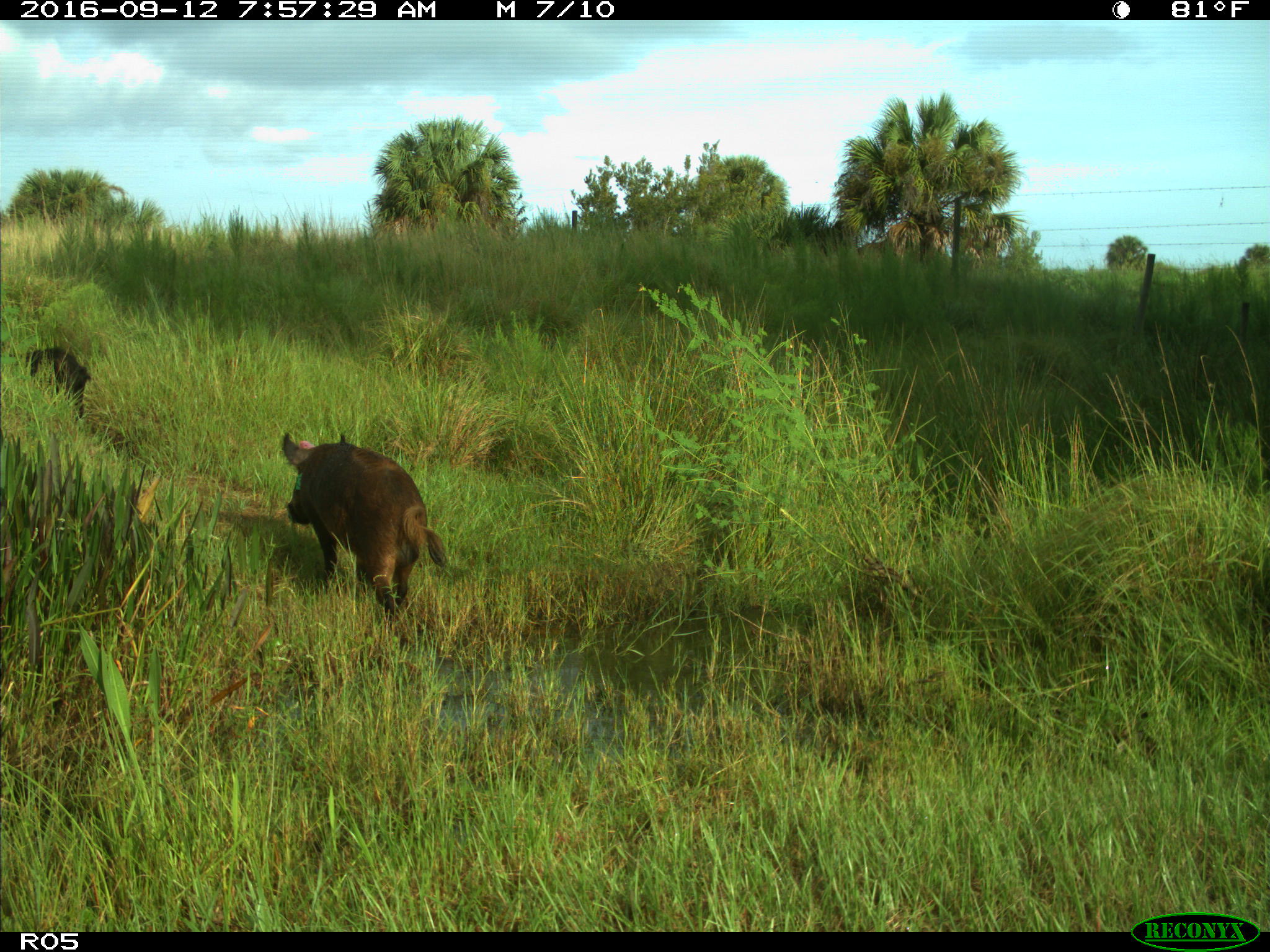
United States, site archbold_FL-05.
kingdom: Animalia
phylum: Chordata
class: Mammalia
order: Artiodactyla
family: Suidae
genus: Sus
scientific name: Sus scrofa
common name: wild boar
Sus scrofa (wild boar).